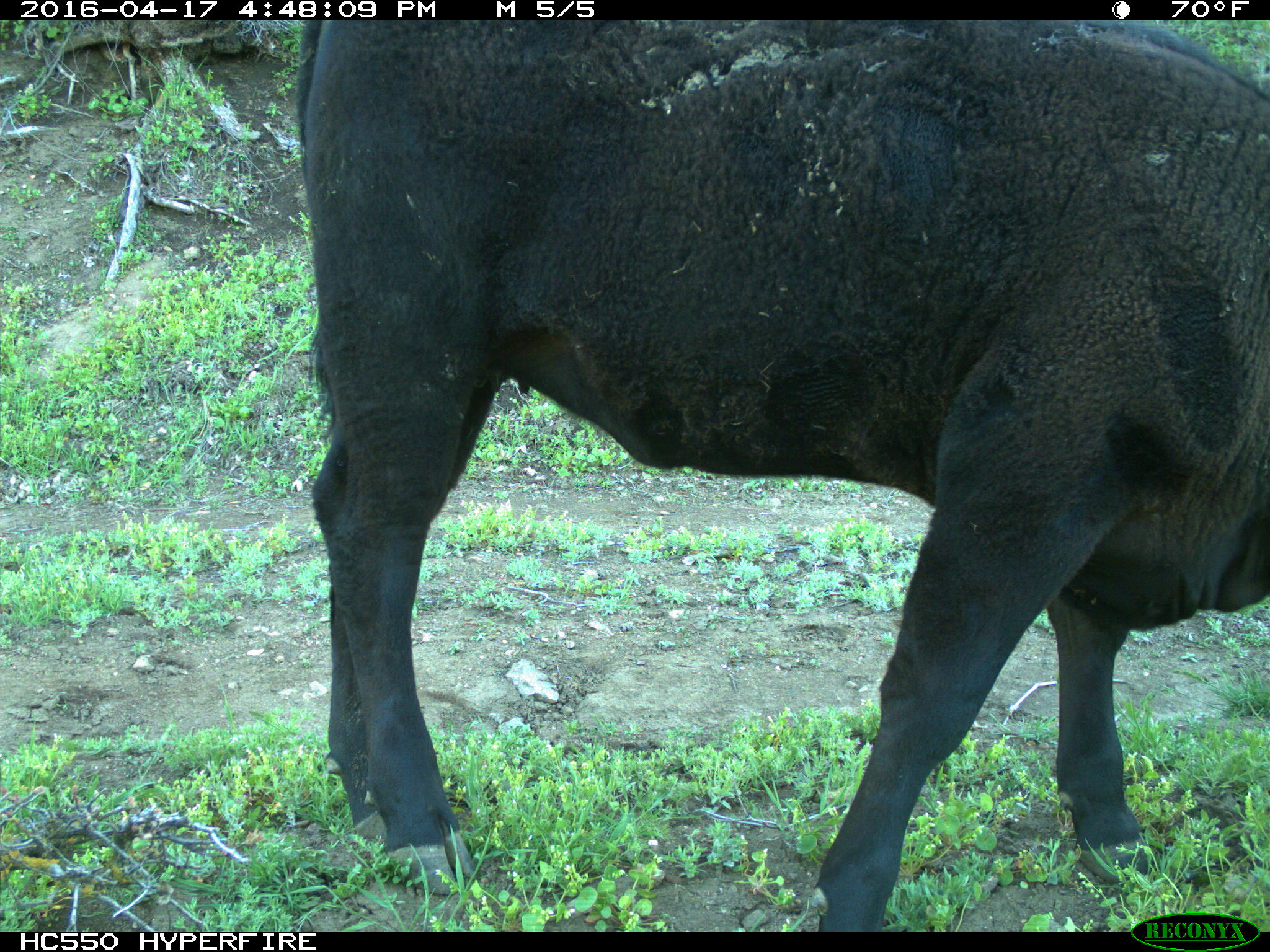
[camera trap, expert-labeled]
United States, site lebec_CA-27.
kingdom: Animalia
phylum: Chordata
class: Mammalia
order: Artiodactyla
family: Bovidae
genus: Bos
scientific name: Bos taurus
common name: domestic cow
Bos taurus (domestic cow).